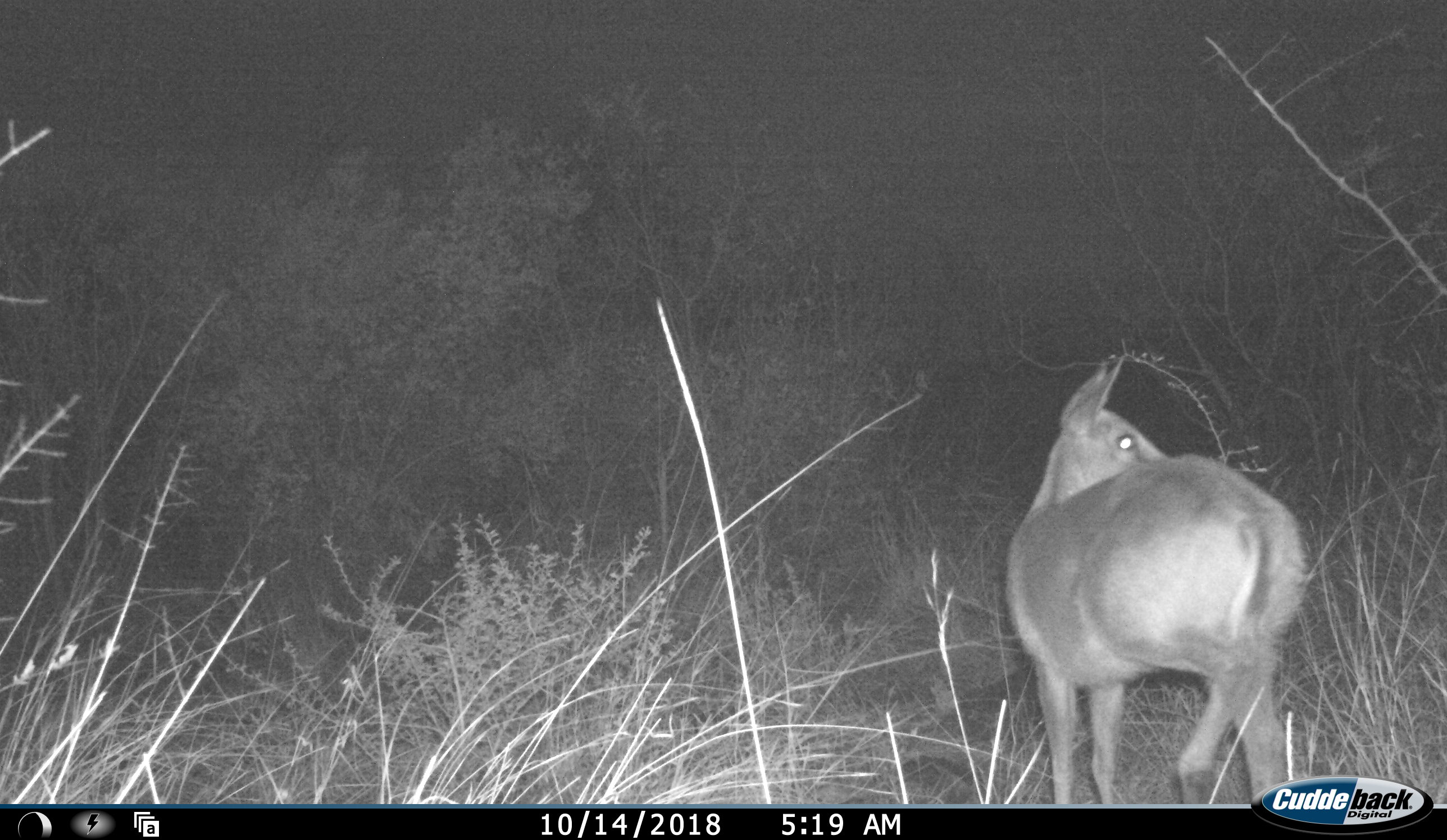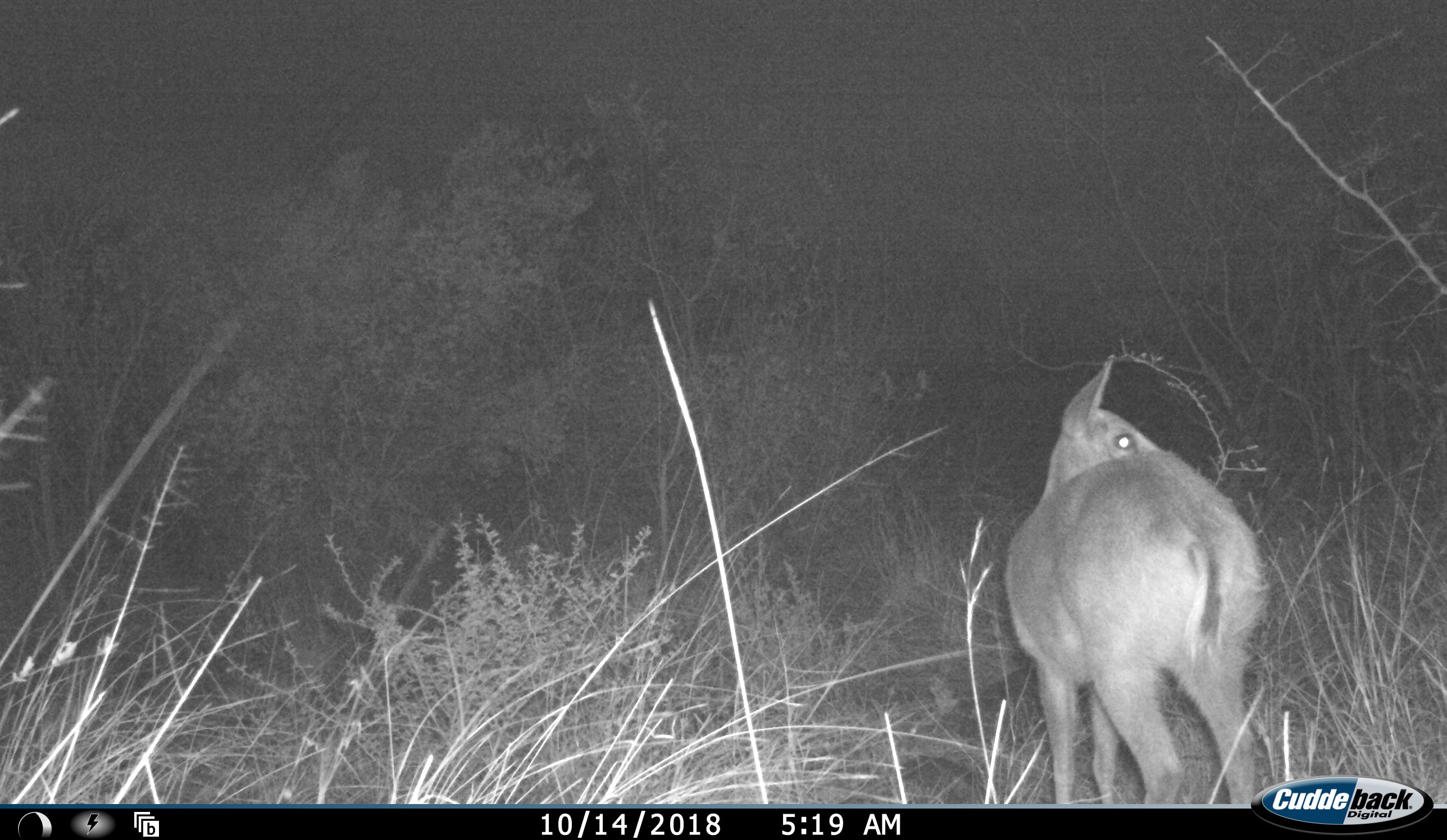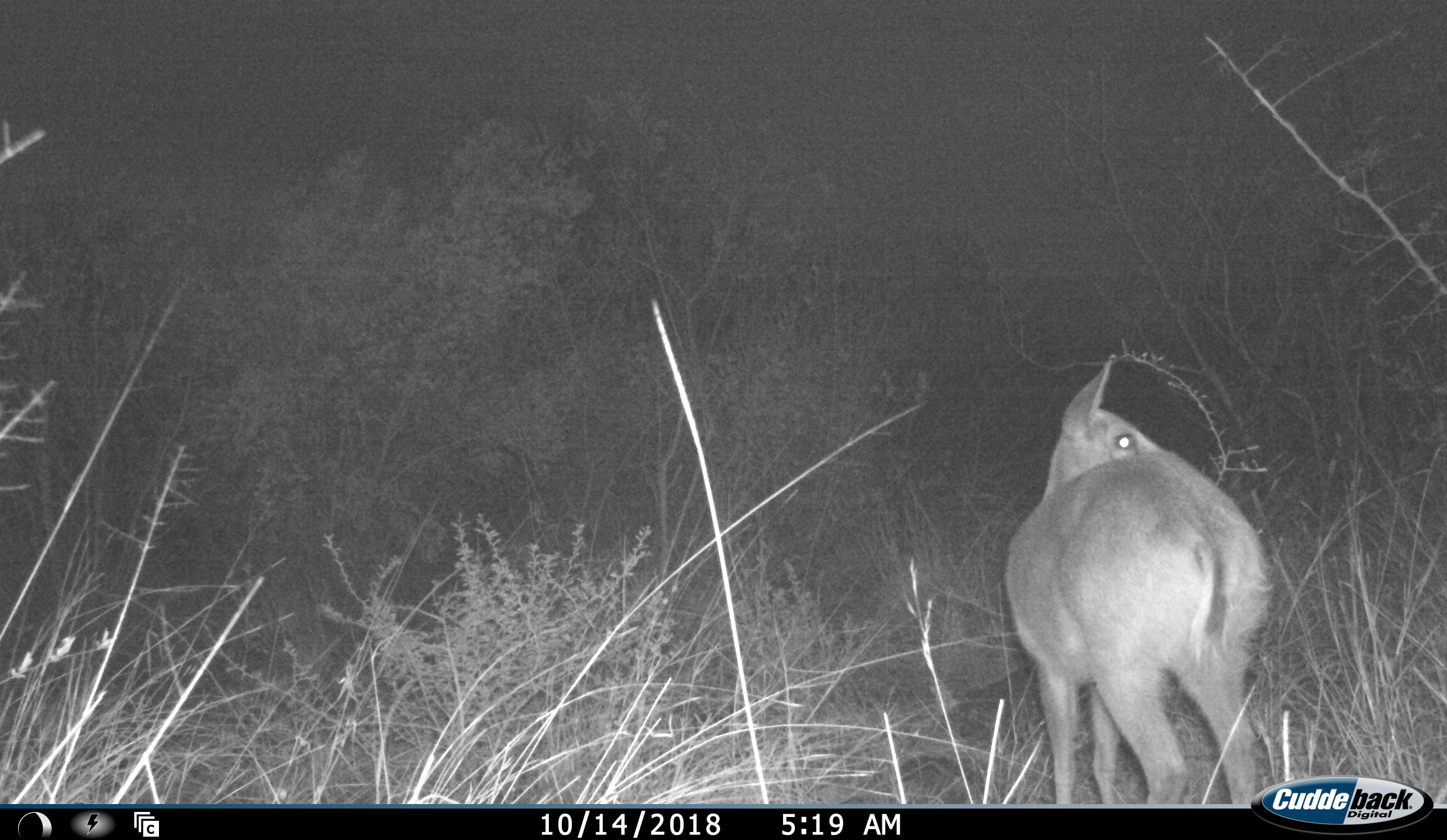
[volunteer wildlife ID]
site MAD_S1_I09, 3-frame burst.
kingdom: Animalia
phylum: Chordata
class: Mammalia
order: Artiodactyla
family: Bovidae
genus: Aepyceros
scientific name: Aepyceros melampus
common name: impala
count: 1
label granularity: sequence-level